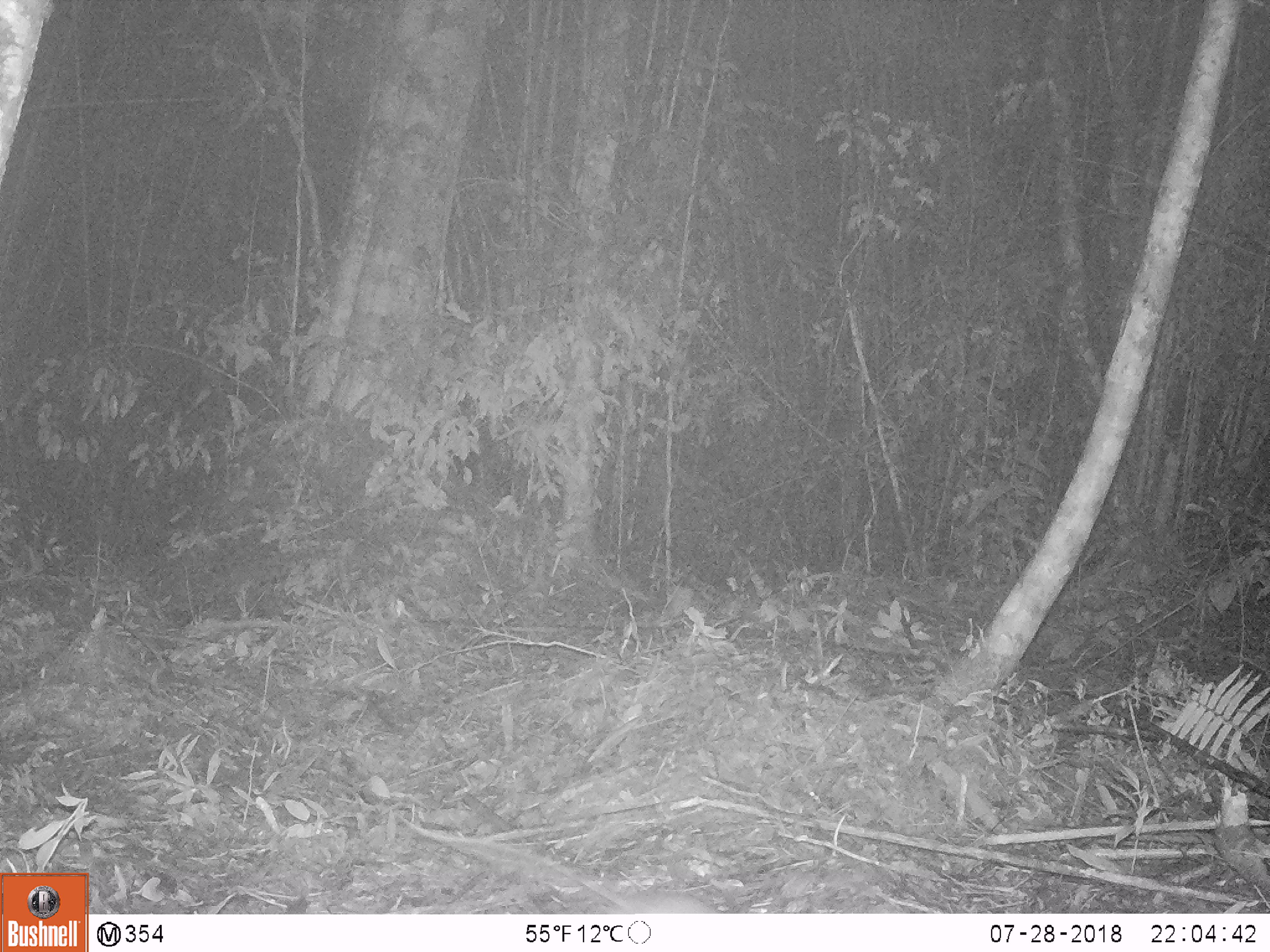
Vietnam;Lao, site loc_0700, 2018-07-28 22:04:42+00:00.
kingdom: Animalia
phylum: Chordata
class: Mammalia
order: Rodentia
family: Muridae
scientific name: Muridae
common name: old-world mice and rats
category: unidentified murid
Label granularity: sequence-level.